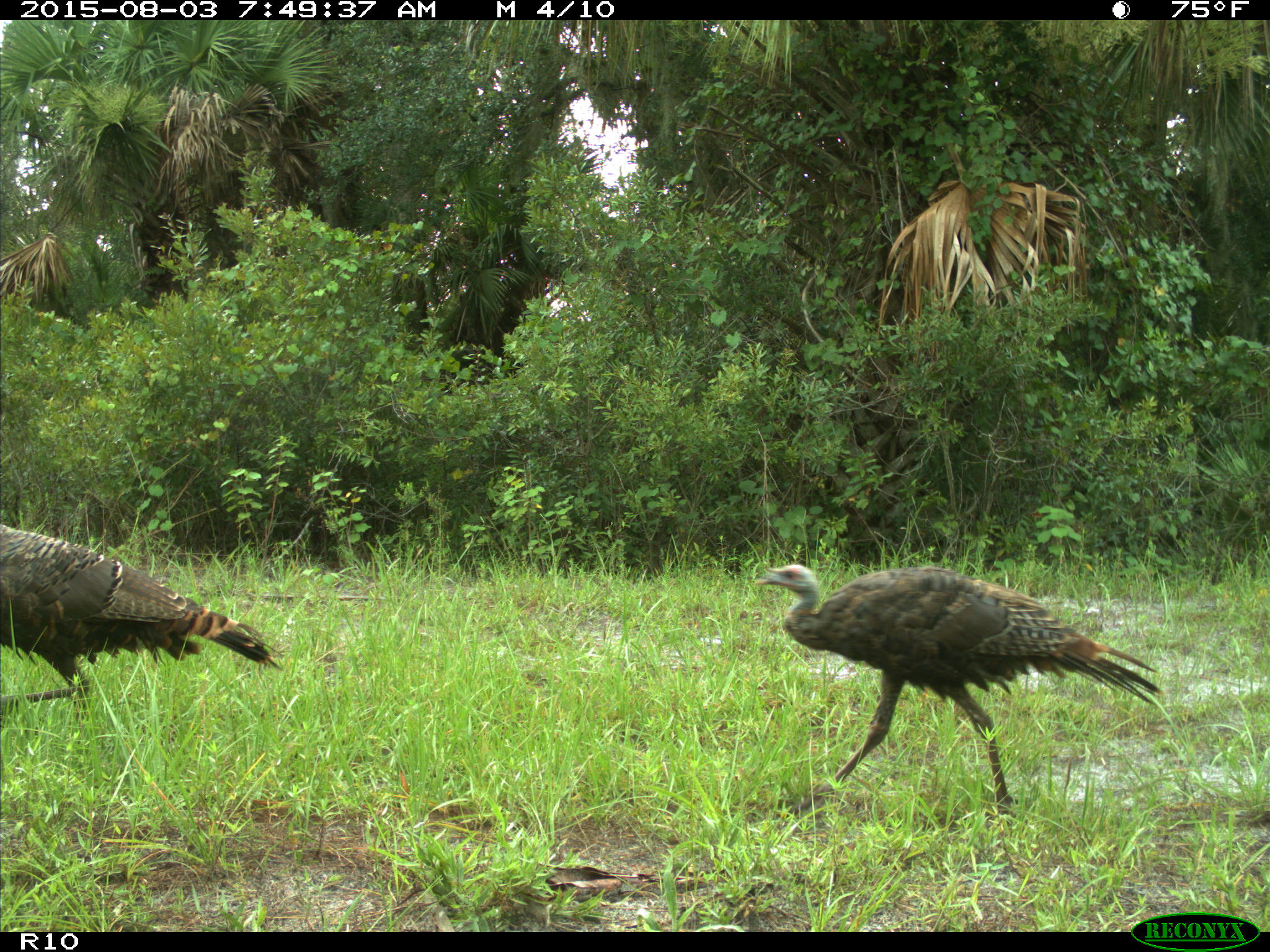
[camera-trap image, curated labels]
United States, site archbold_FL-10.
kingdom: Animalia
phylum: Chordata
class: Aves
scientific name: Aves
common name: birds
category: unidentified bird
Unidentified bird (birds) (Aves).